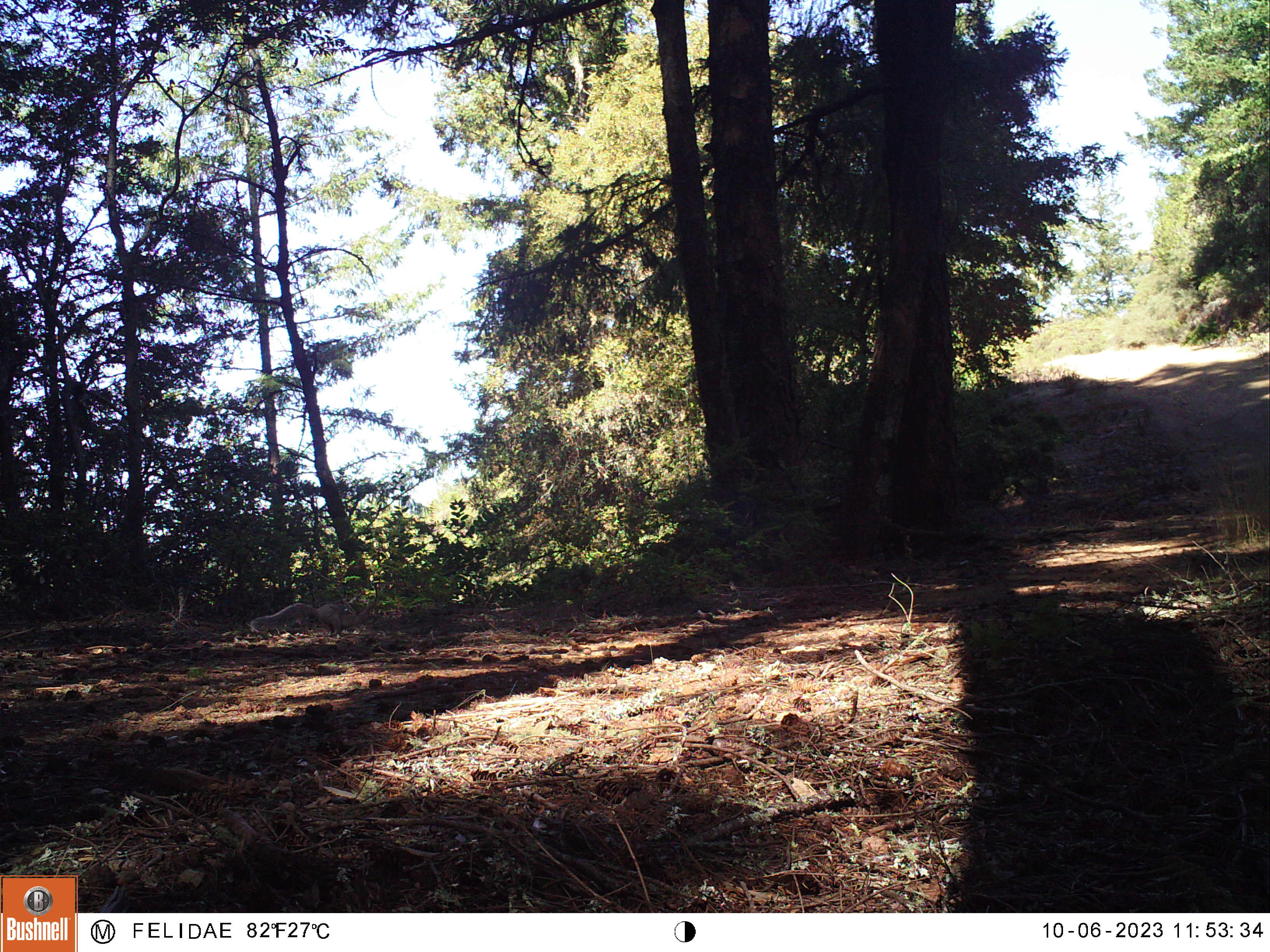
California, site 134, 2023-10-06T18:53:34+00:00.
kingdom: Animalia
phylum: Chordata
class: Mammalia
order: Rodentia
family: Sciuridae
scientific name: Sciuridae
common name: squirrel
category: unknown squirrel